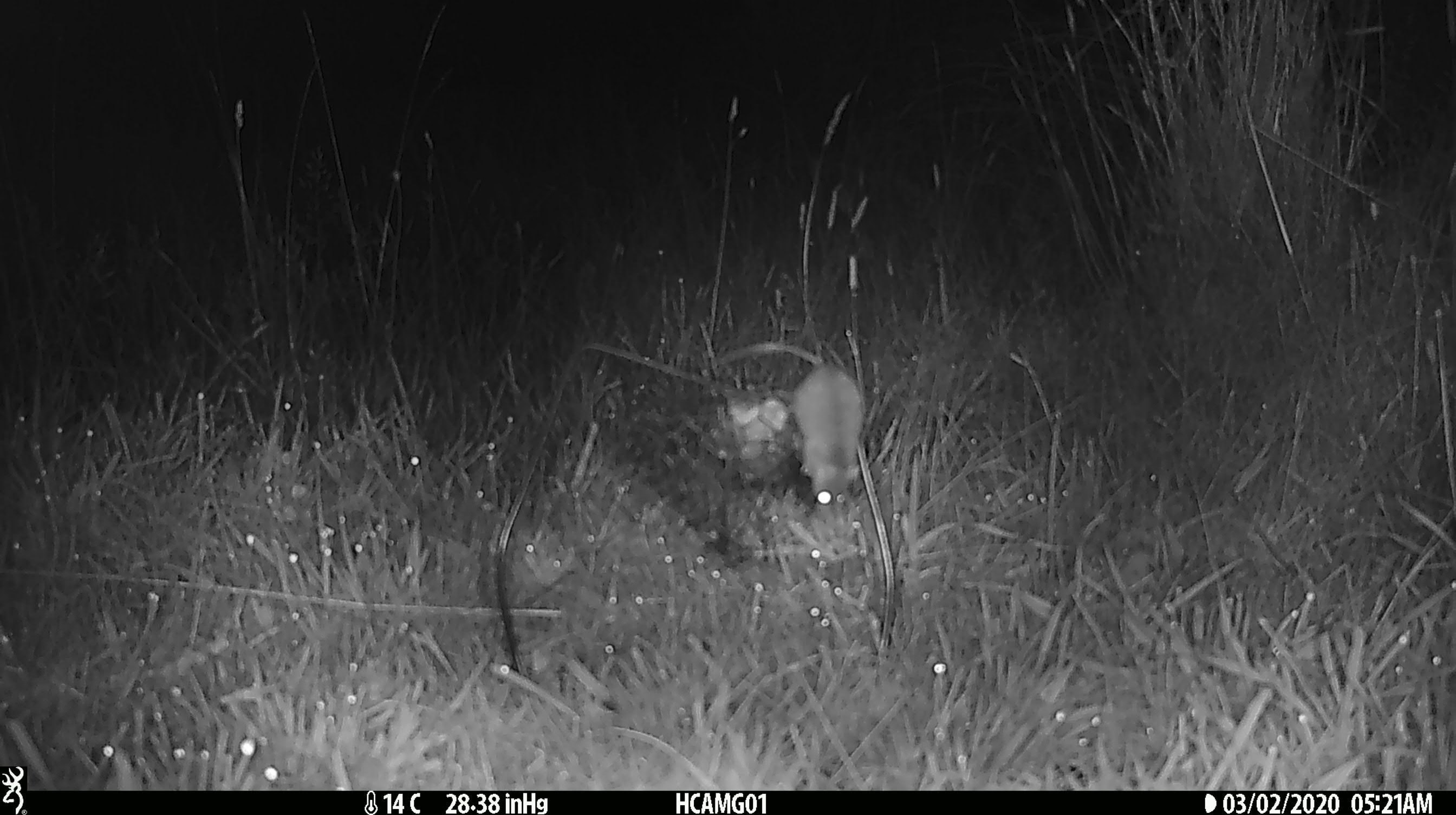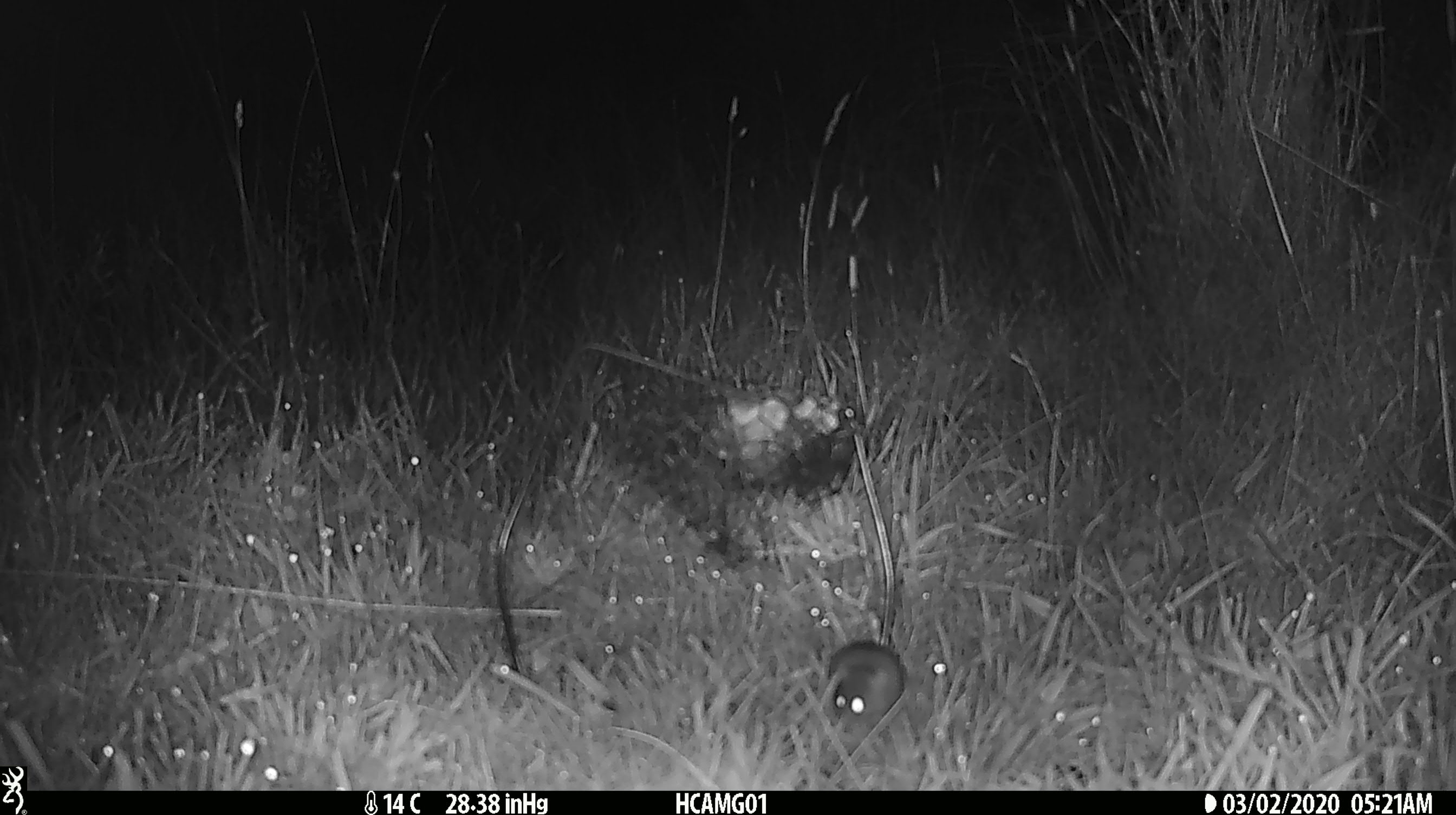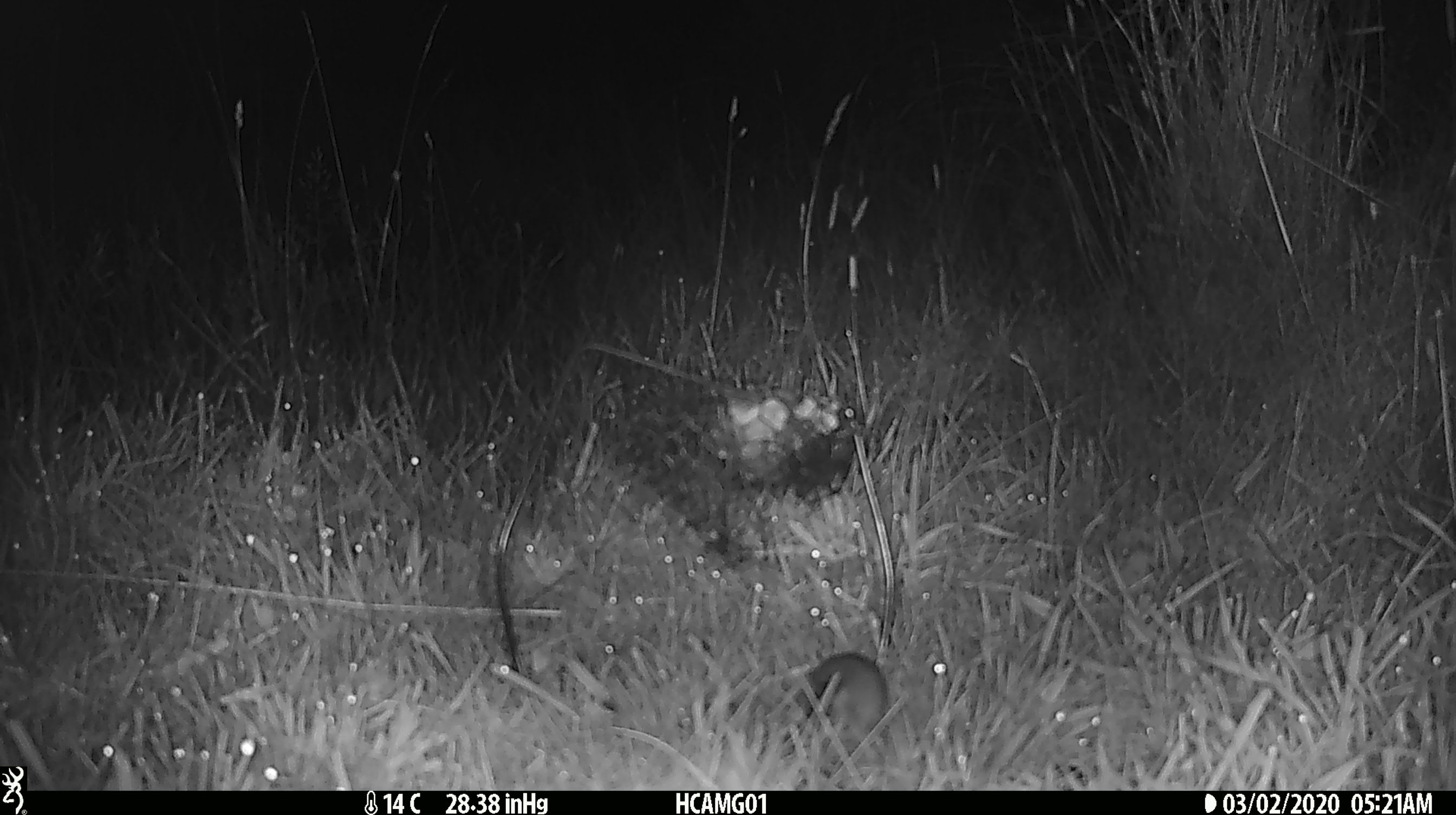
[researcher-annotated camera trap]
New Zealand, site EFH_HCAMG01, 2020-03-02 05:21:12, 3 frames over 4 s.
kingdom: Animalia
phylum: Chordata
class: Mammalia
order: Rodentia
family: Muridae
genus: Mus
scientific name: Mus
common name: mouse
Mouse (Mus).